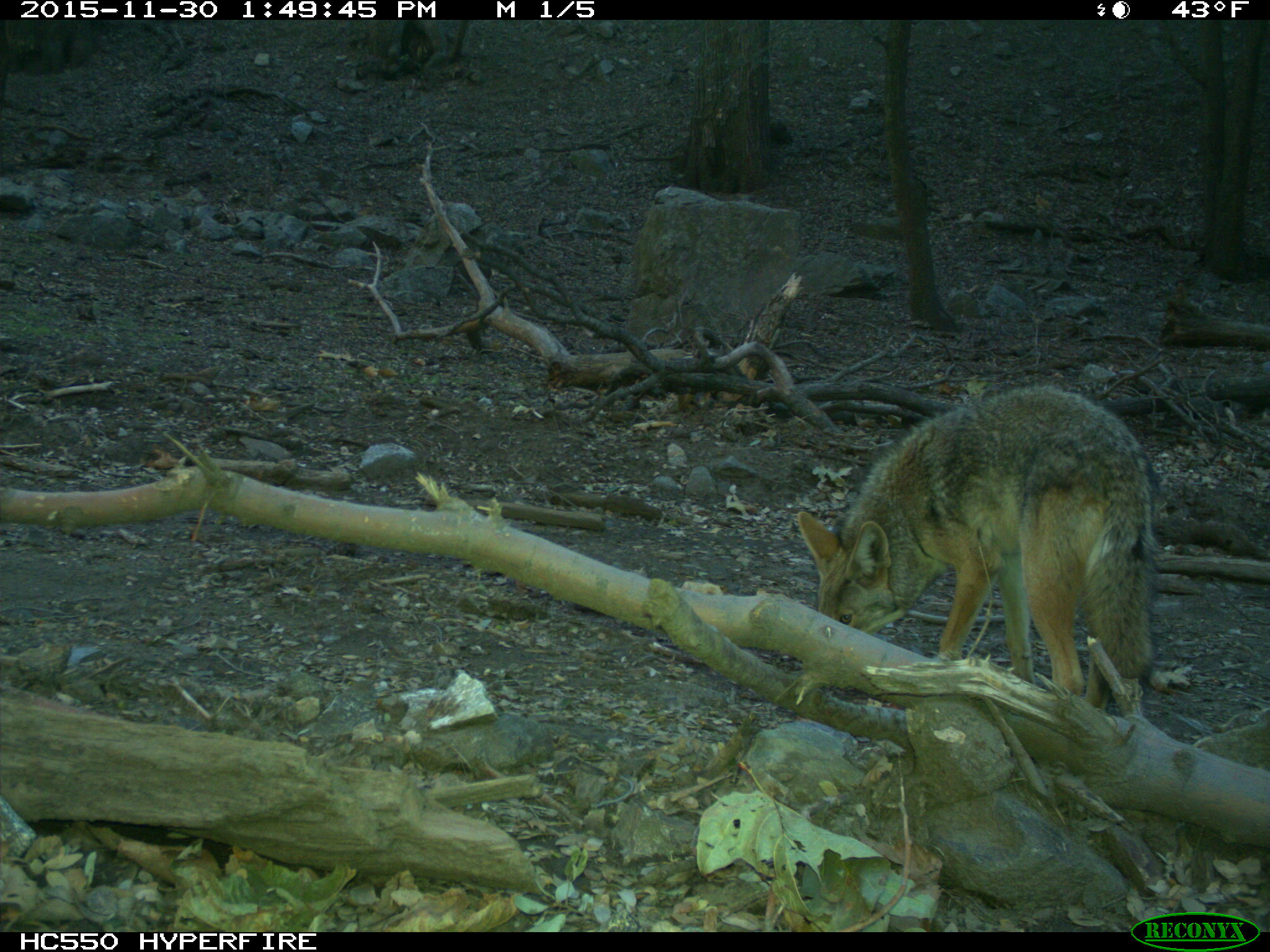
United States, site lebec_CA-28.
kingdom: Animalia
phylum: Chordata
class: Mammalia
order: Carnivora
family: Canidae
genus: Canis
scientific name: Canis latrans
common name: coyote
Canis latrans (coyote).